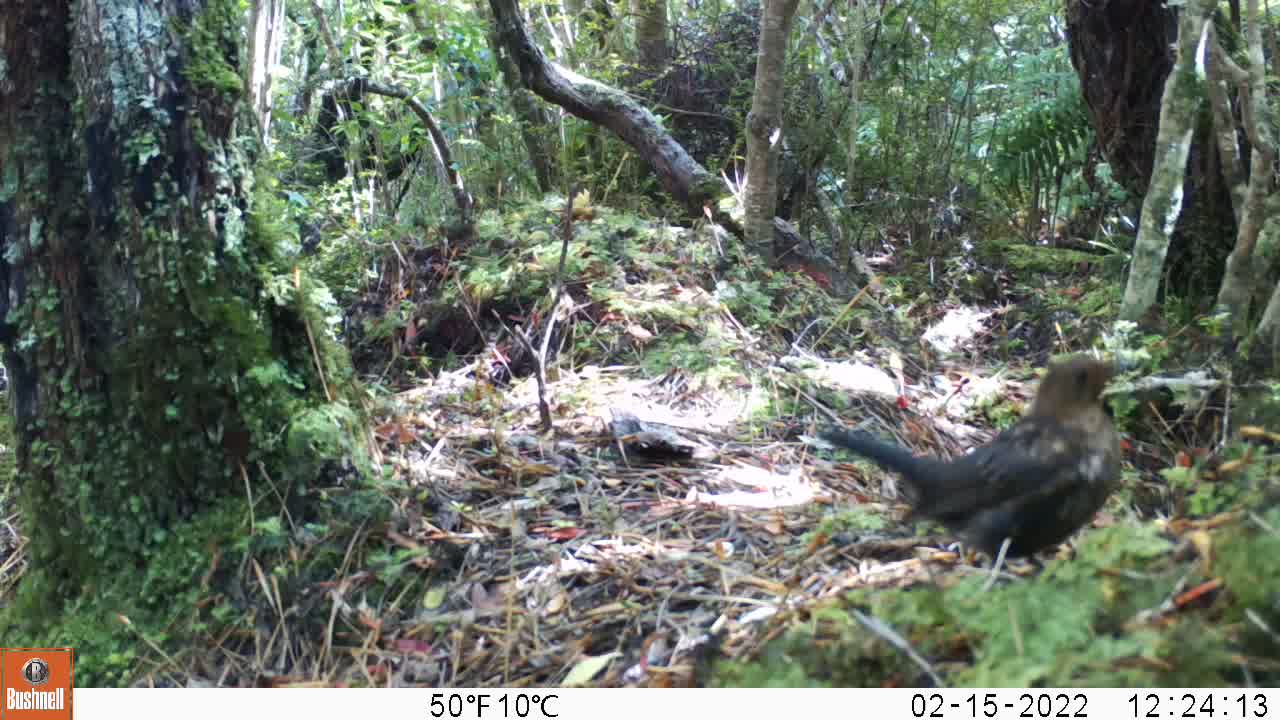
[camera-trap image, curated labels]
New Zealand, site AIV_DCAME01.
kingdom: Animalia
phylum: Chordata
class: Aves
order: Passeriformes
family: Turdidae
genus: Turdus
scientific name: Turdus merula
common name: eurasian blackbird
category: blackbird